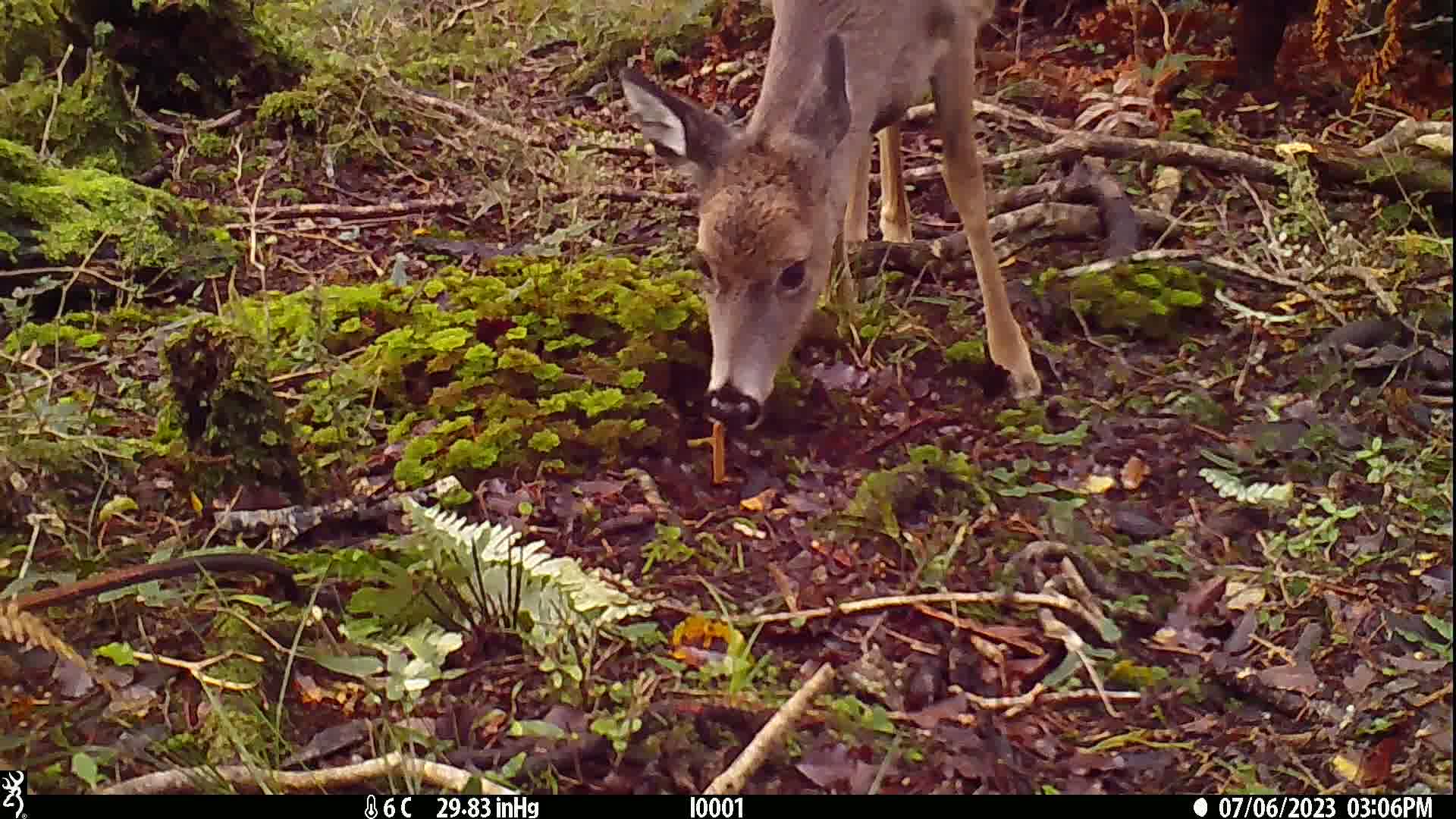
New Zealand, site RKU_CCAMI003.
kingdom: Animalia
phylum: Chordata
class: Mammalia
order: Artiodactyla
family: Cervidae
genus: Odocoileus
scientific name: Odocoileus virginianus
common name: white-tailed deer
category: white tailed deer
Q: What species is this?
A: White tailed deer (white-tailed deer) (Odocoileus virginianus).